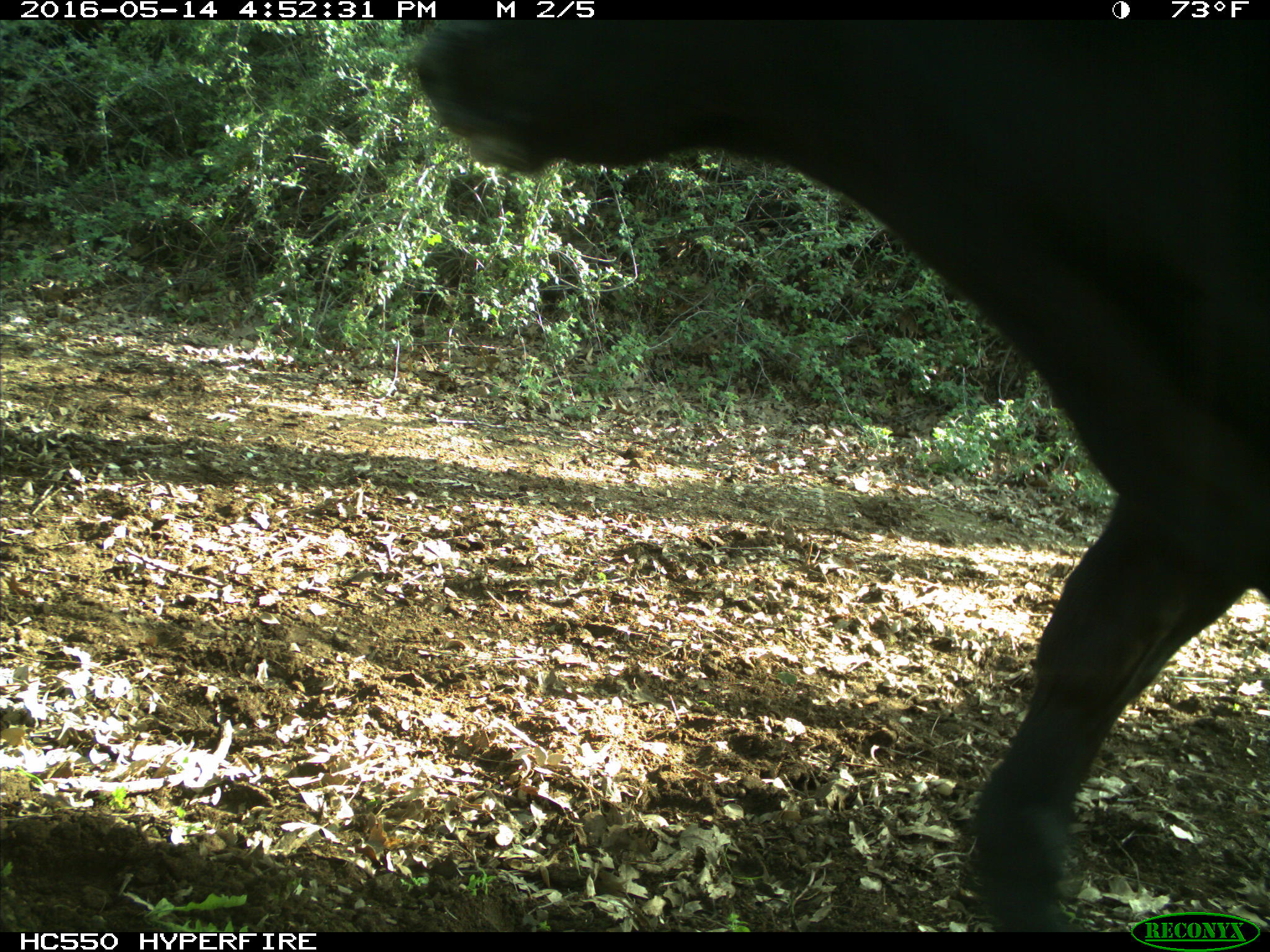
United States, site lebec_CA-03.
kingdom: Animalia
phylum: Chordata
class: Mammalia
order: Artiodactyla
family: Bovidae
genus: Bos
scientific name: Bos taurus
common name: domestic cow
Bos taurus (domestic cow).